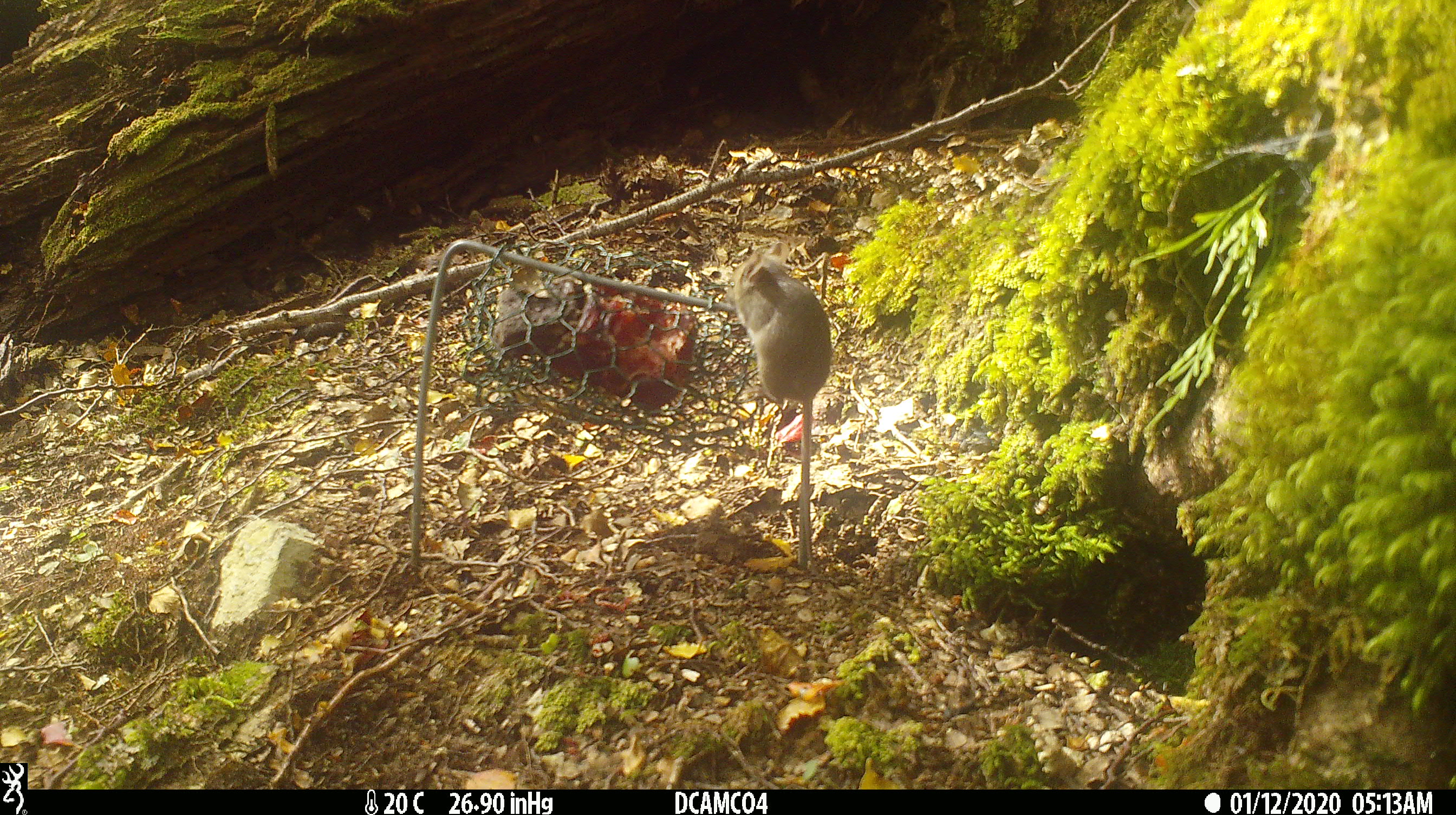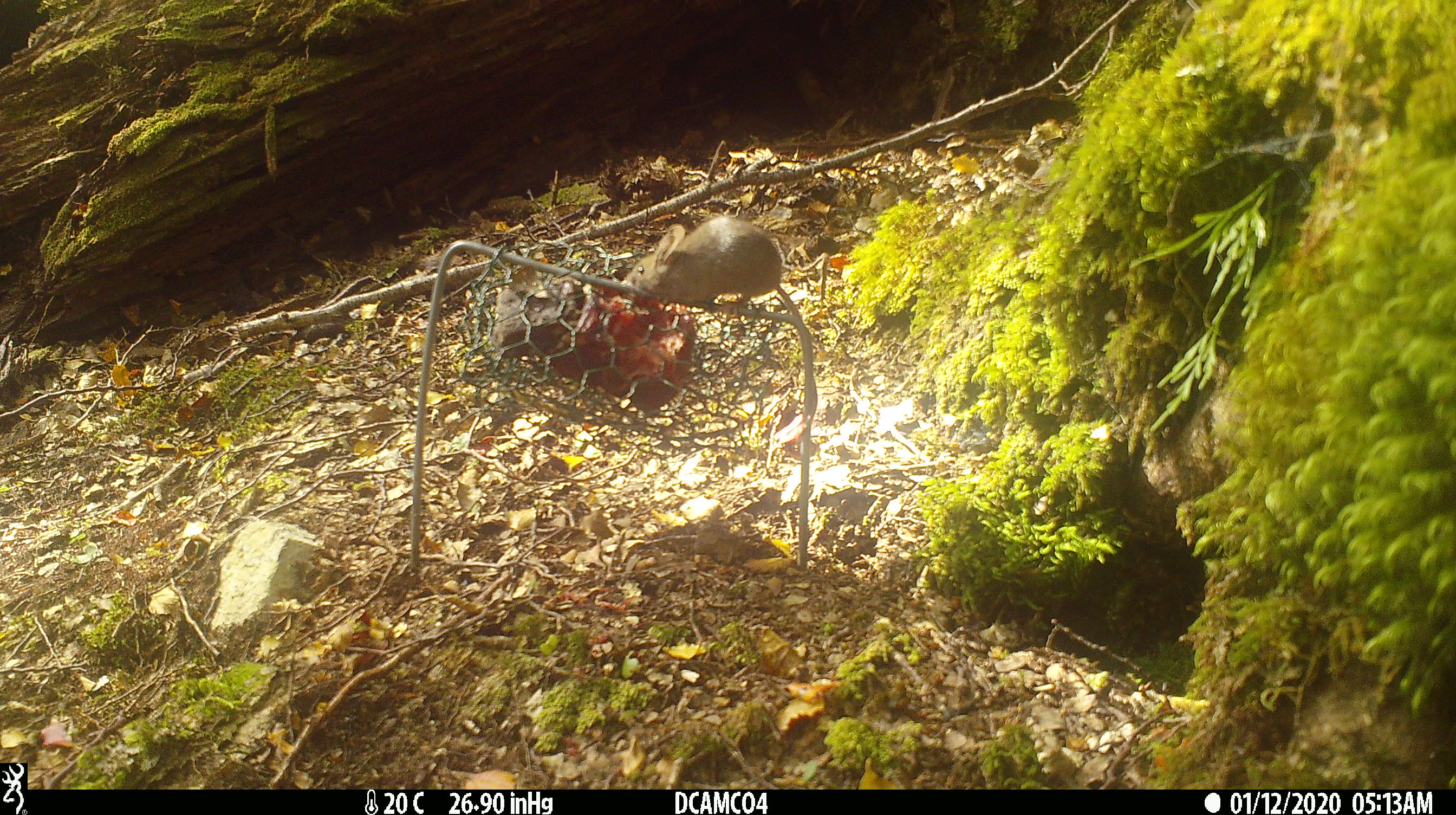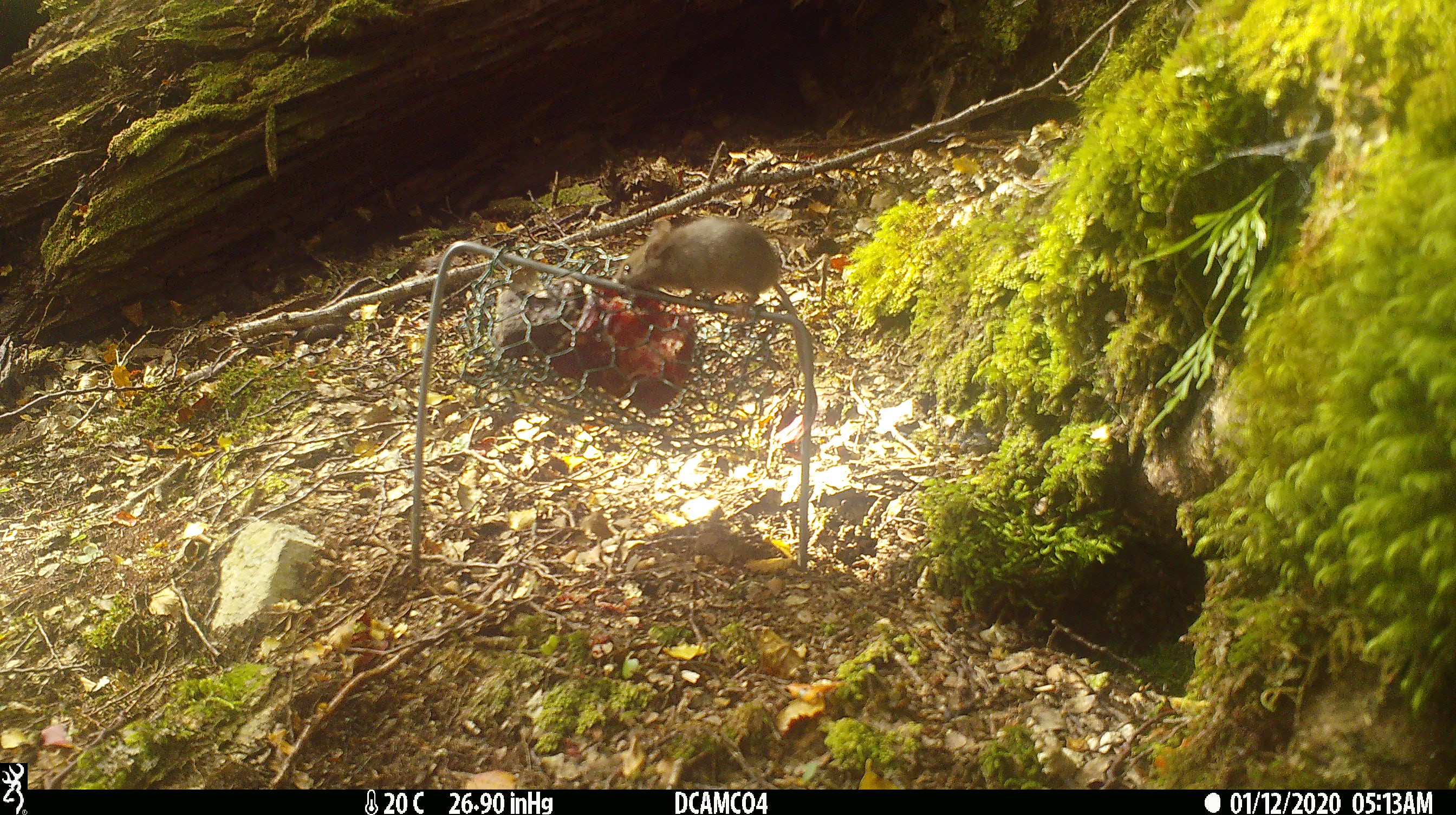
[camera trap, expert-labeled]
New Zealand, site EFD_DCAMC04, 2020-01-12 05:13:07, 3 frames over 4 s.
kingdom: Animalia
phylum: Chordata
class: Mammalia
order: Rodentia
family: Muridae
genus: Mus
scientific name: Mus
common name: mouse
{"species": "mouse (Mus)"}